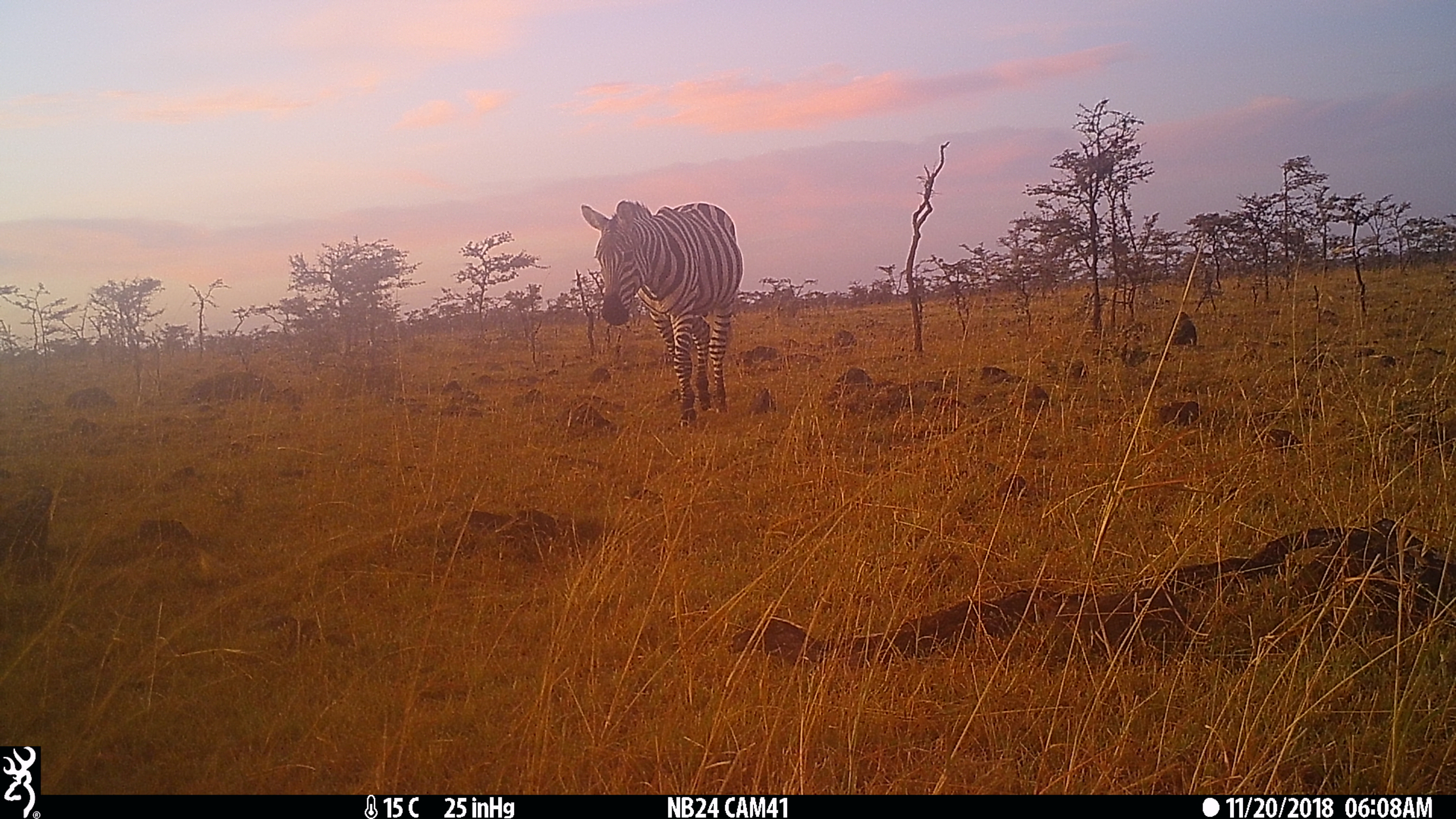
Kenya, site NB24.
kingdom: Animalia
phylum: Chordata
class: Mammalia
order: Perissodactyla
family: Equidae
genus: Equus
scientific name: Equus quagga burchellii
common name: burchell's zebra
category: zebra